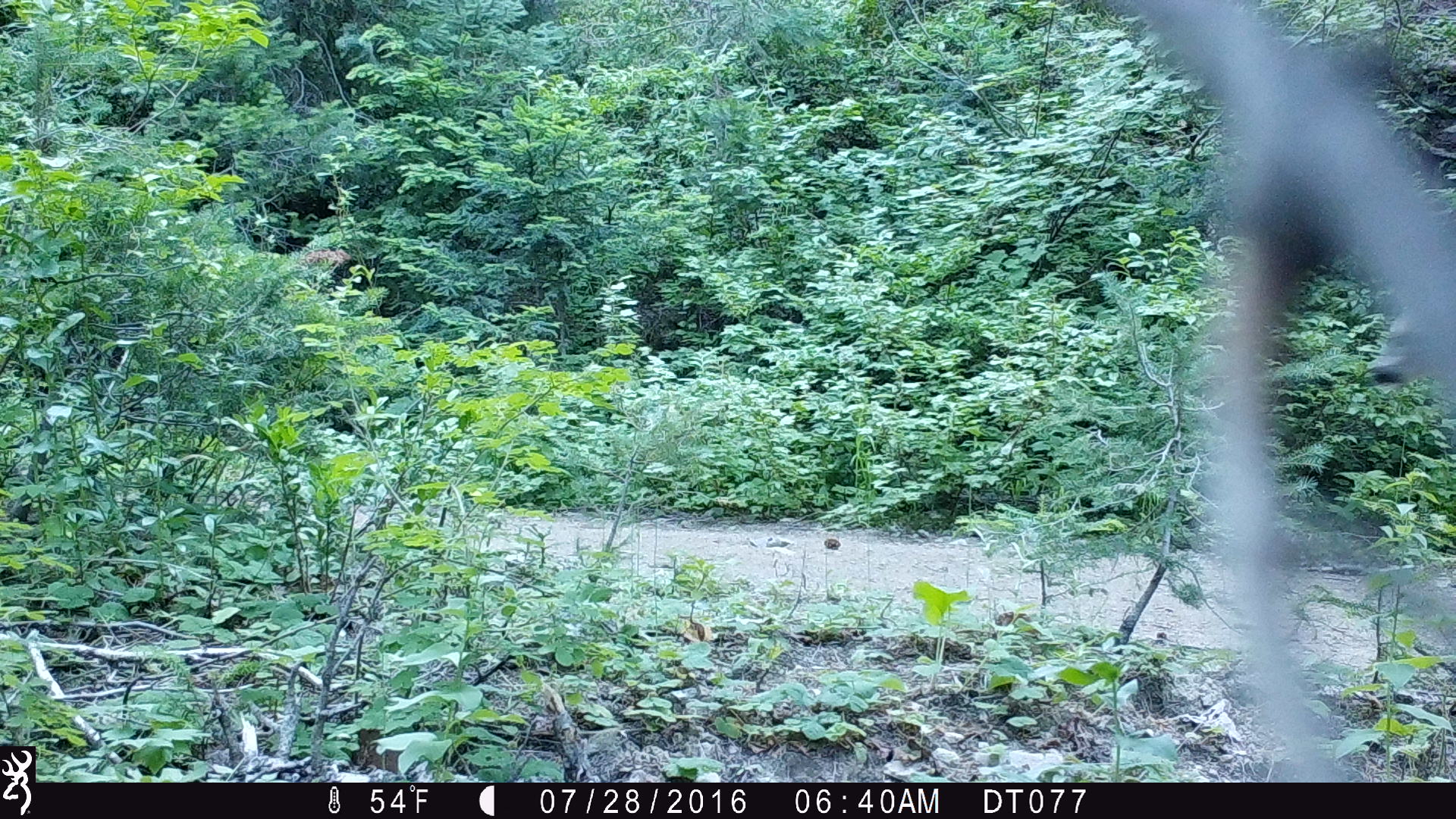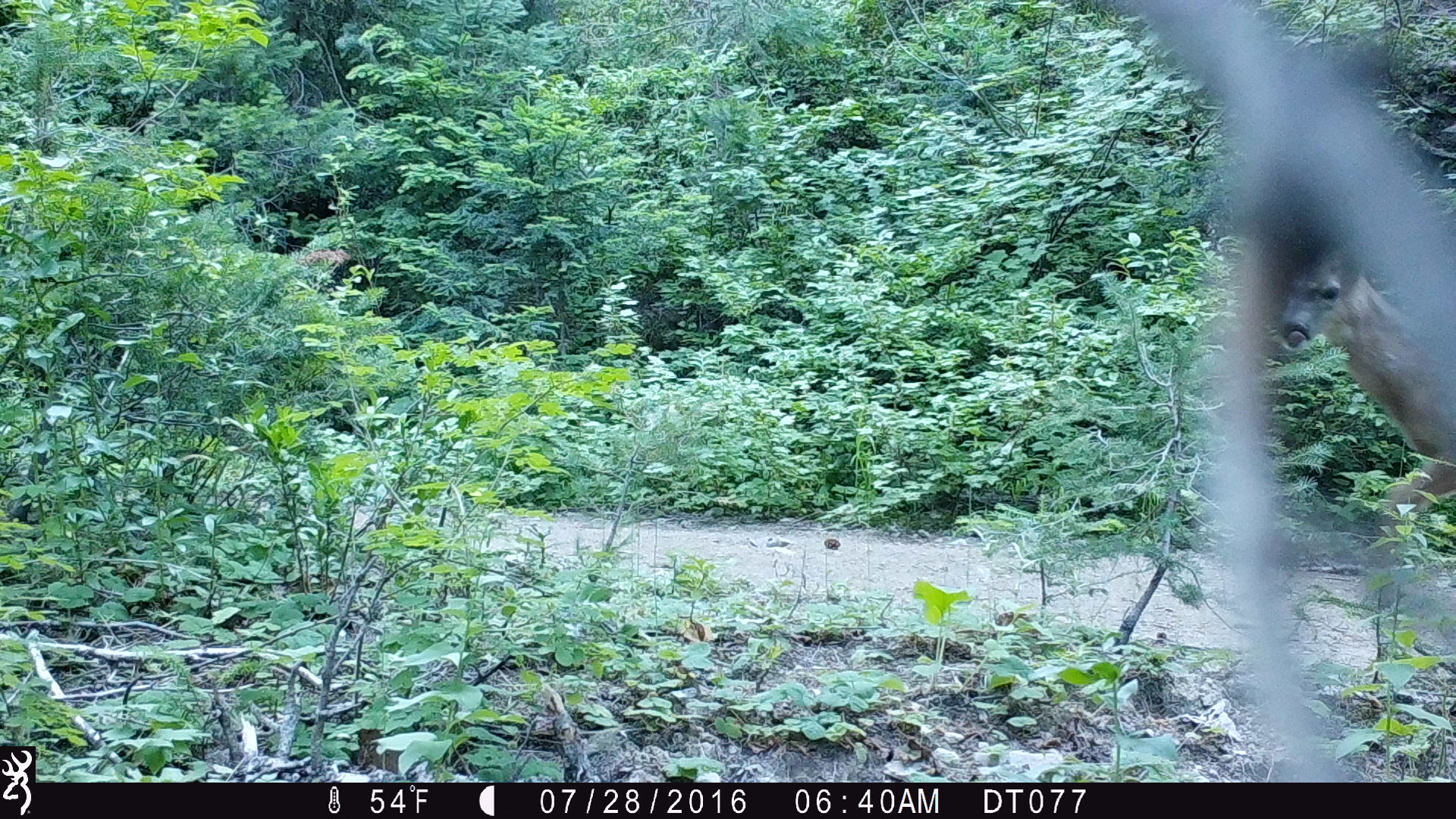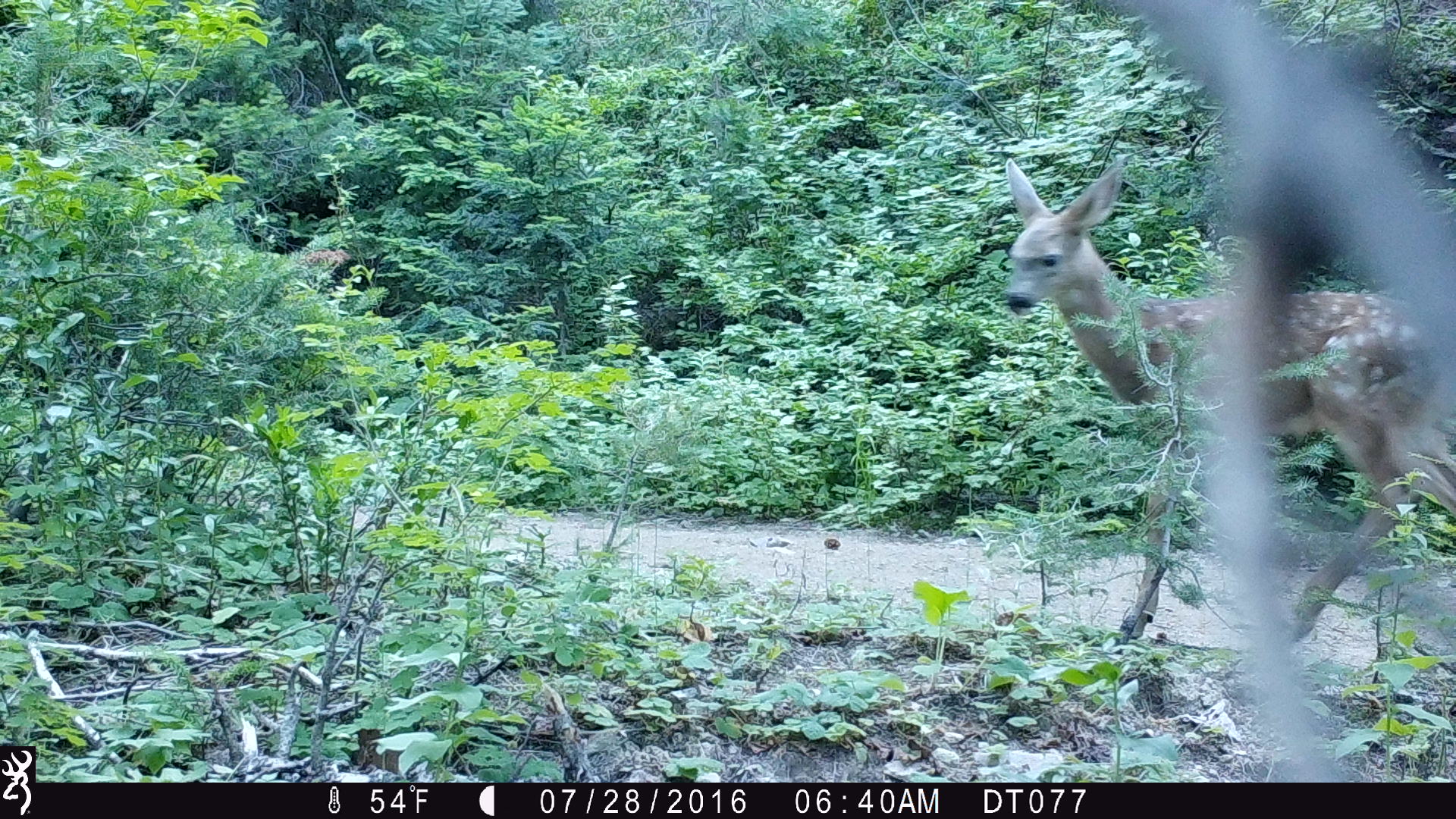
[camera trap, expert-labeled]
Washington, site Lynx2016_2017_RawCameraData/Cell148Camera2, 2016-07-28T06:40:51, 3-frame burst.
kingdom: Animalia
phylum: Chordata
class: Mammalia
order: Artiodactyla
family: Cervidae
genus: Odocoileus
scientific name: Odocoileus hemionus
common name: mule deer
Odocoileus hemionus (mule deer). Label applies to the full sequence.